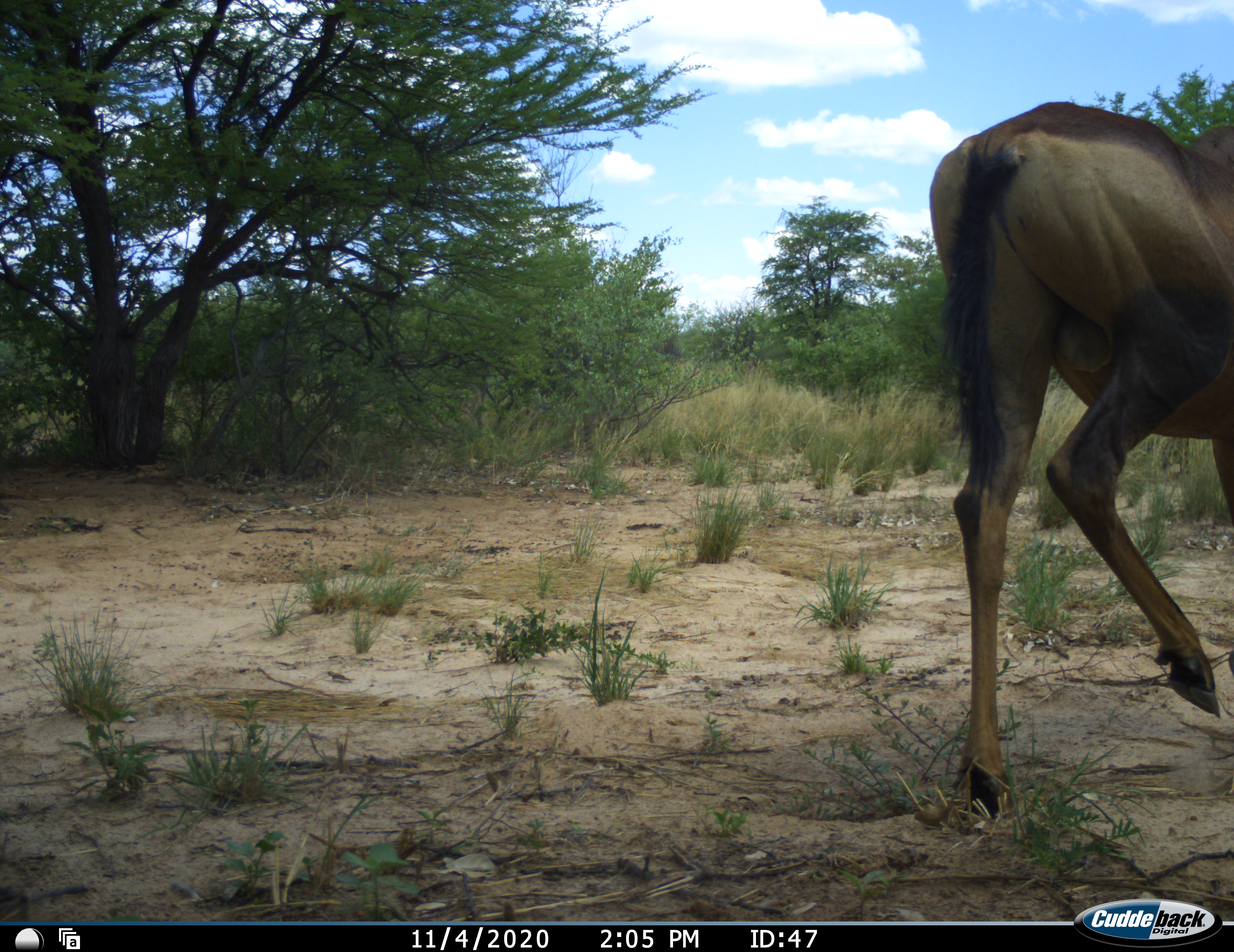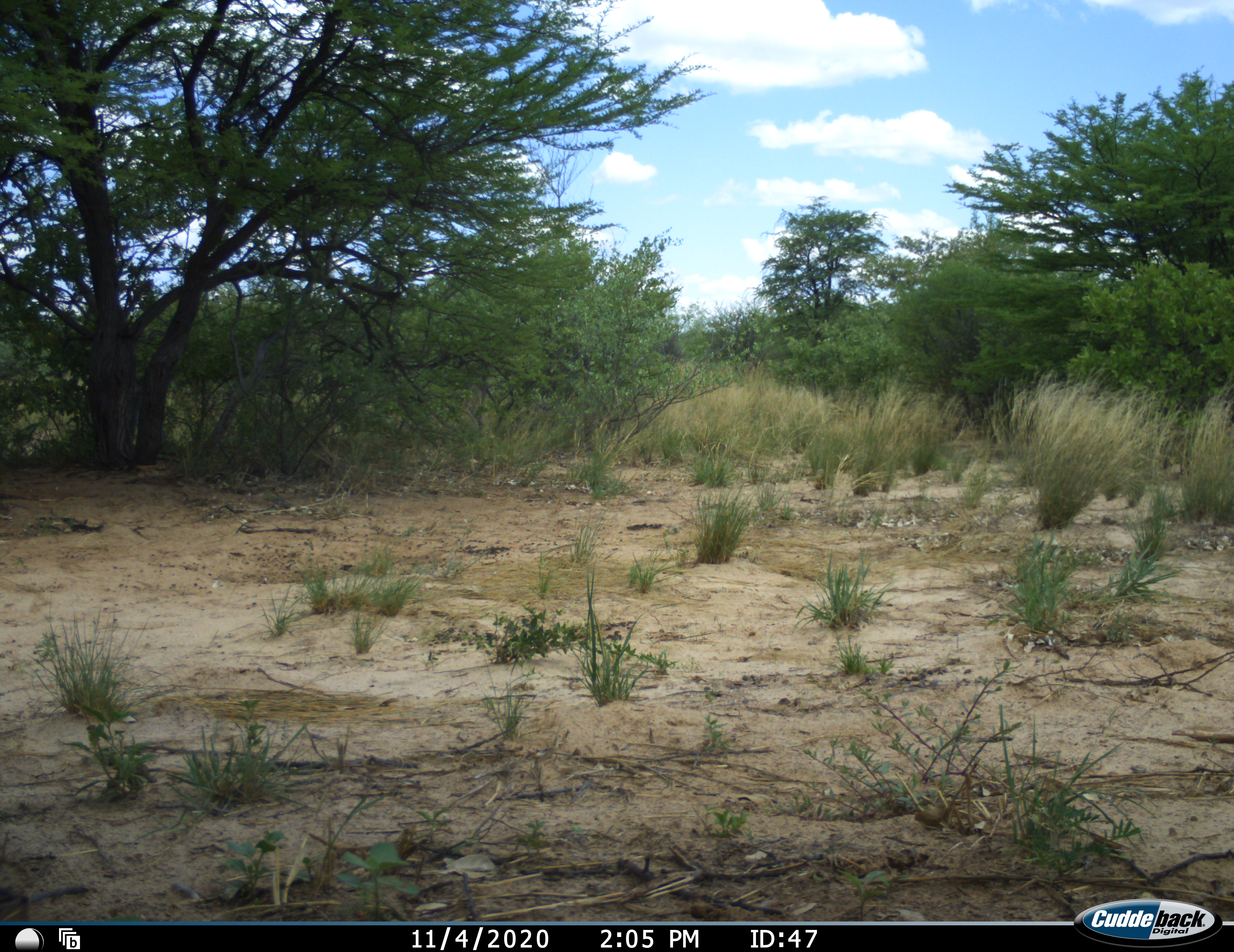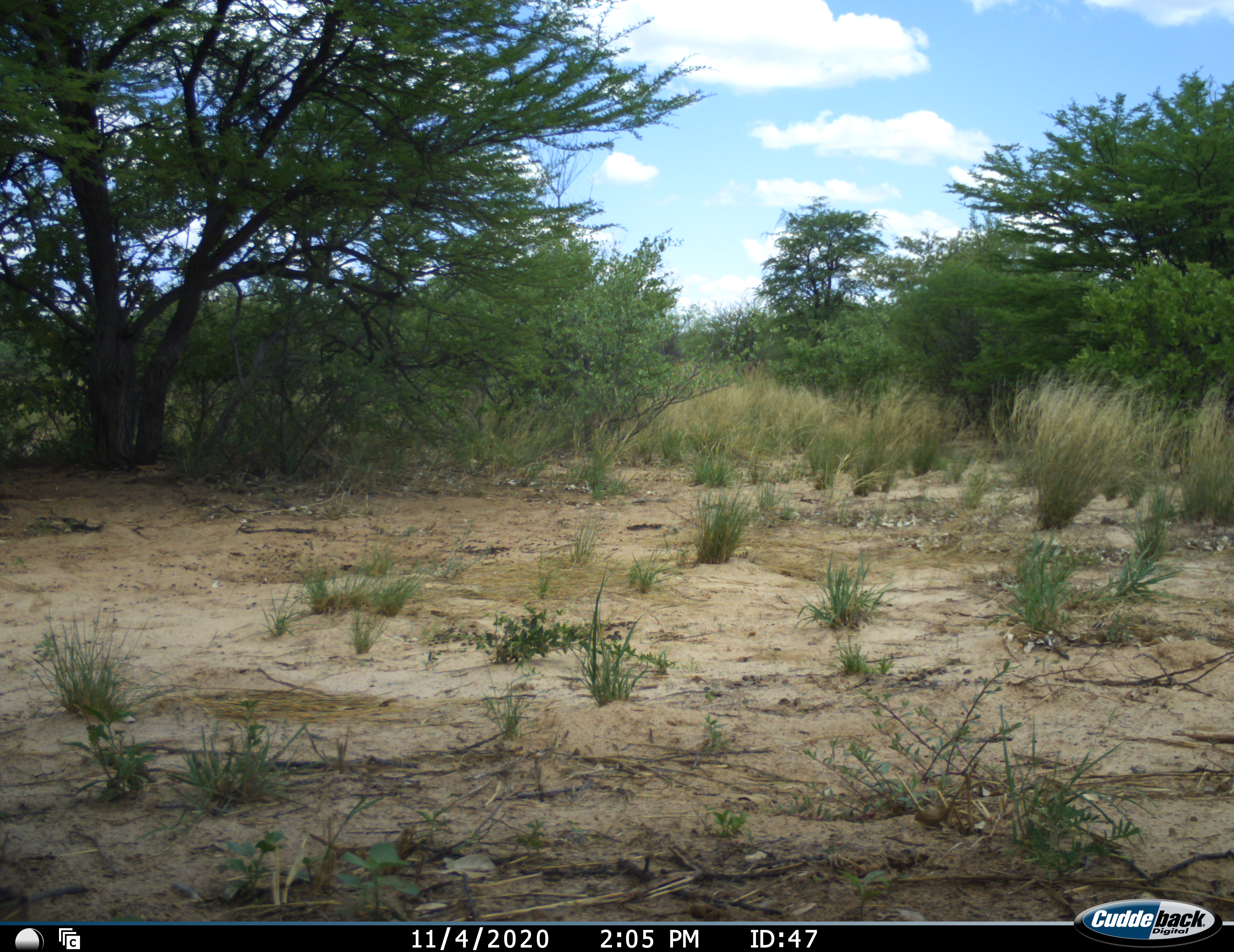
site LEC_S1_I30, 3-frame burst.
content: unidentified animal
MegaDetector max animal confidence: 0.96